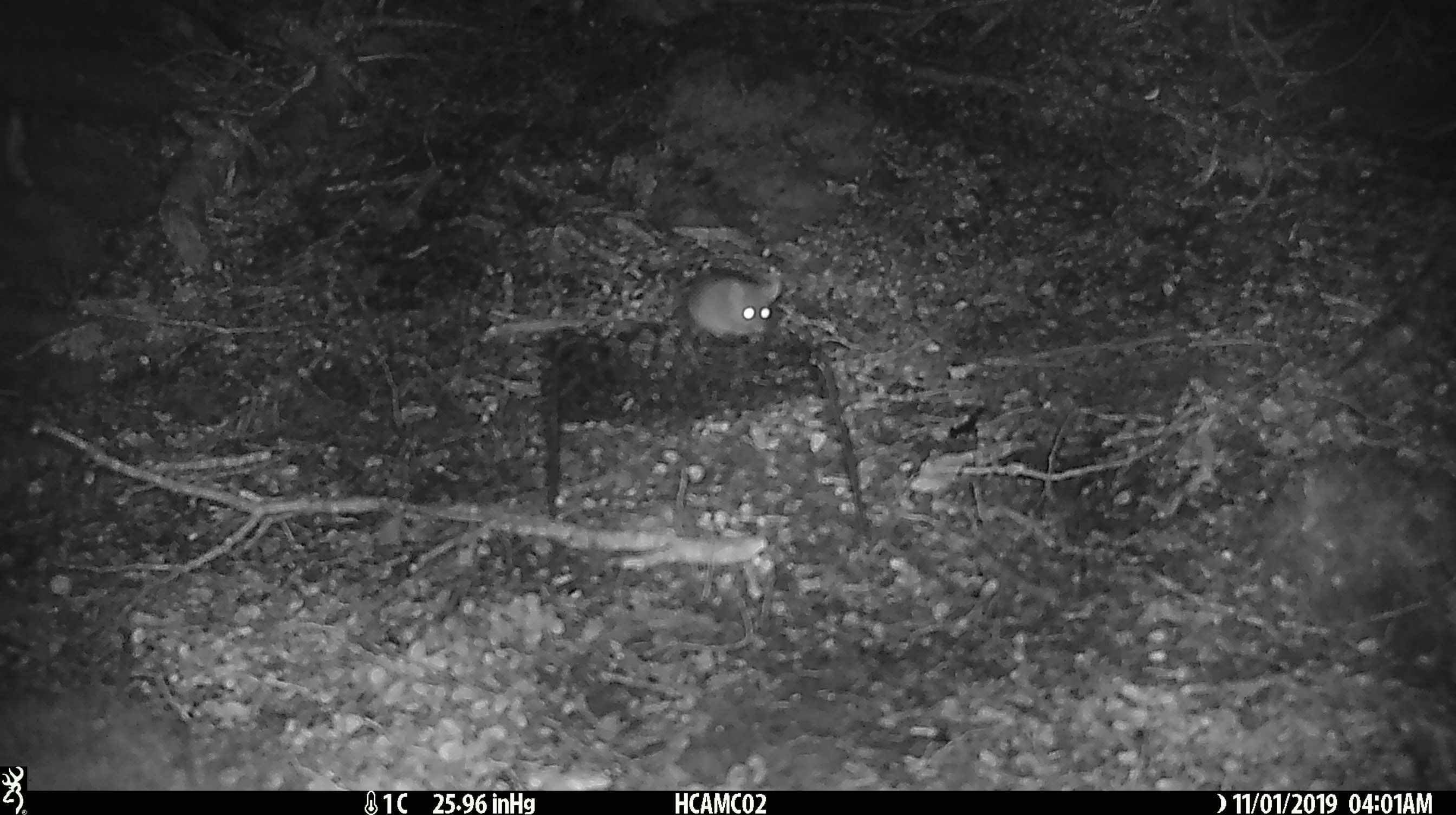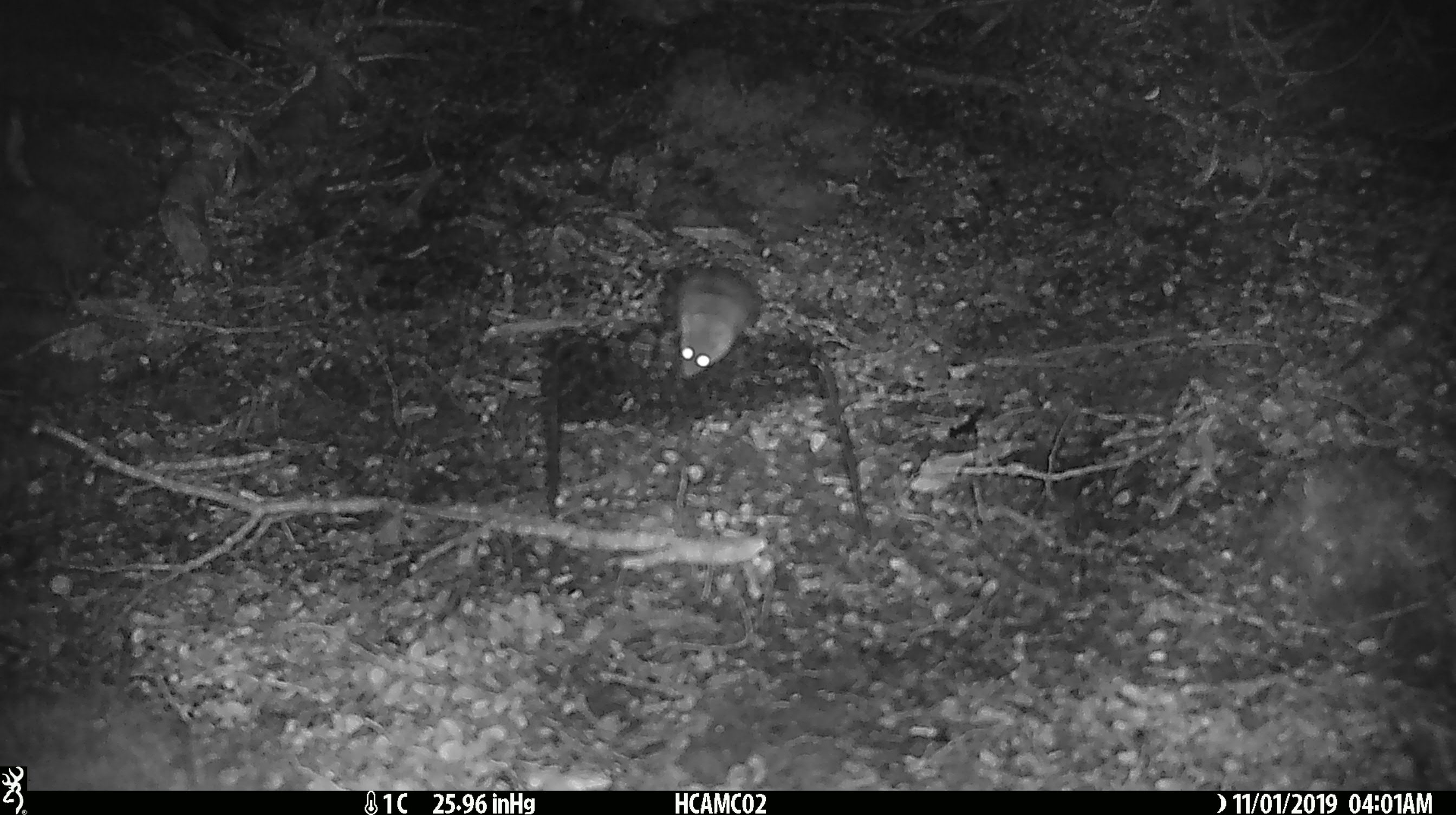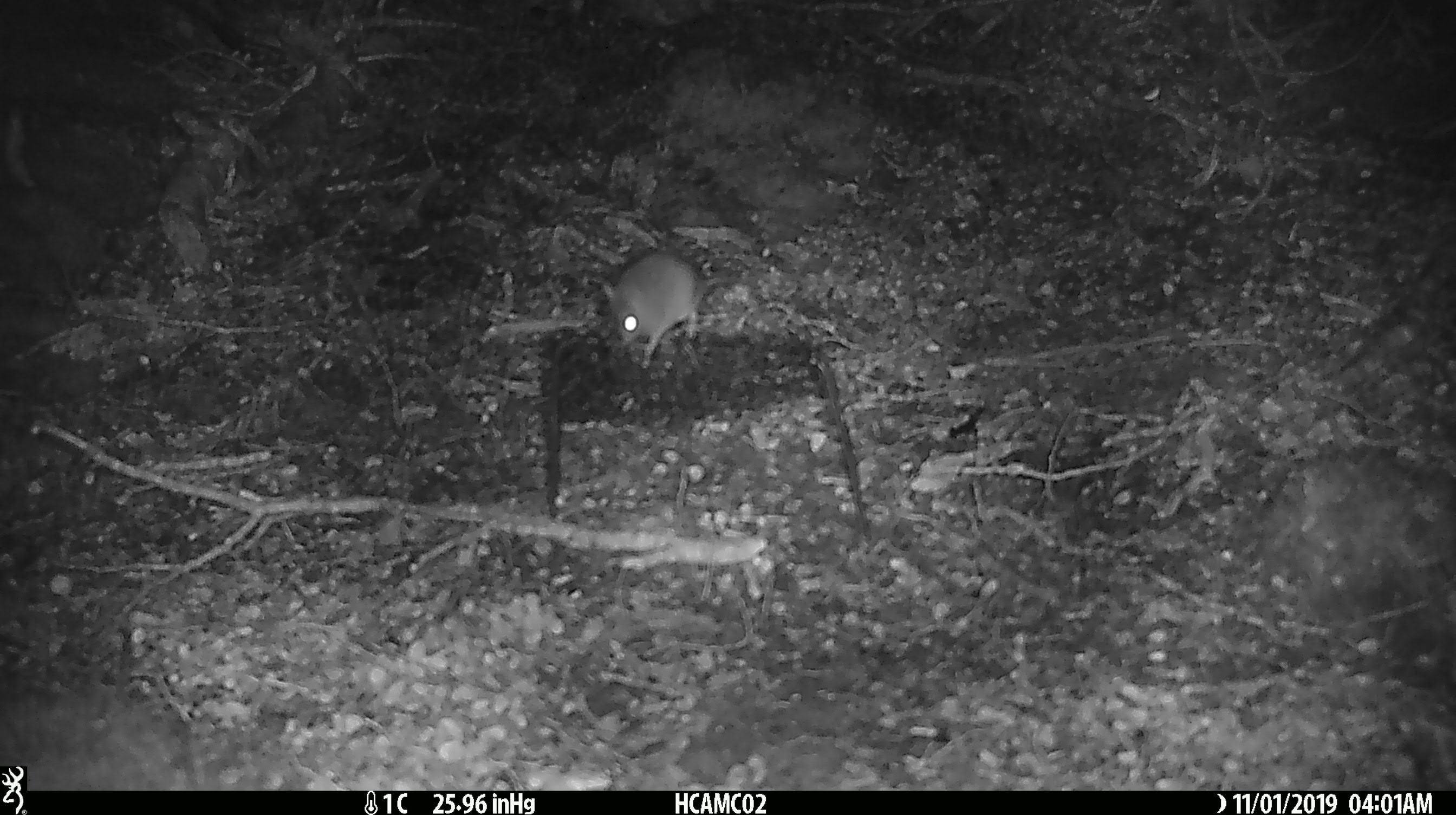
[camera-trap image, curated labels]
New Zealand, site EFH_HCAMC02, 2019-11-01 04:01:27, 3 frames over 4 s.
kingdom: Animalia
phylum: Chordata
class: Mammalia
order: Rodentia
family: Muridae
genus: Mus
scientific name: Mus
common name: mouse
Mouse (Mus).